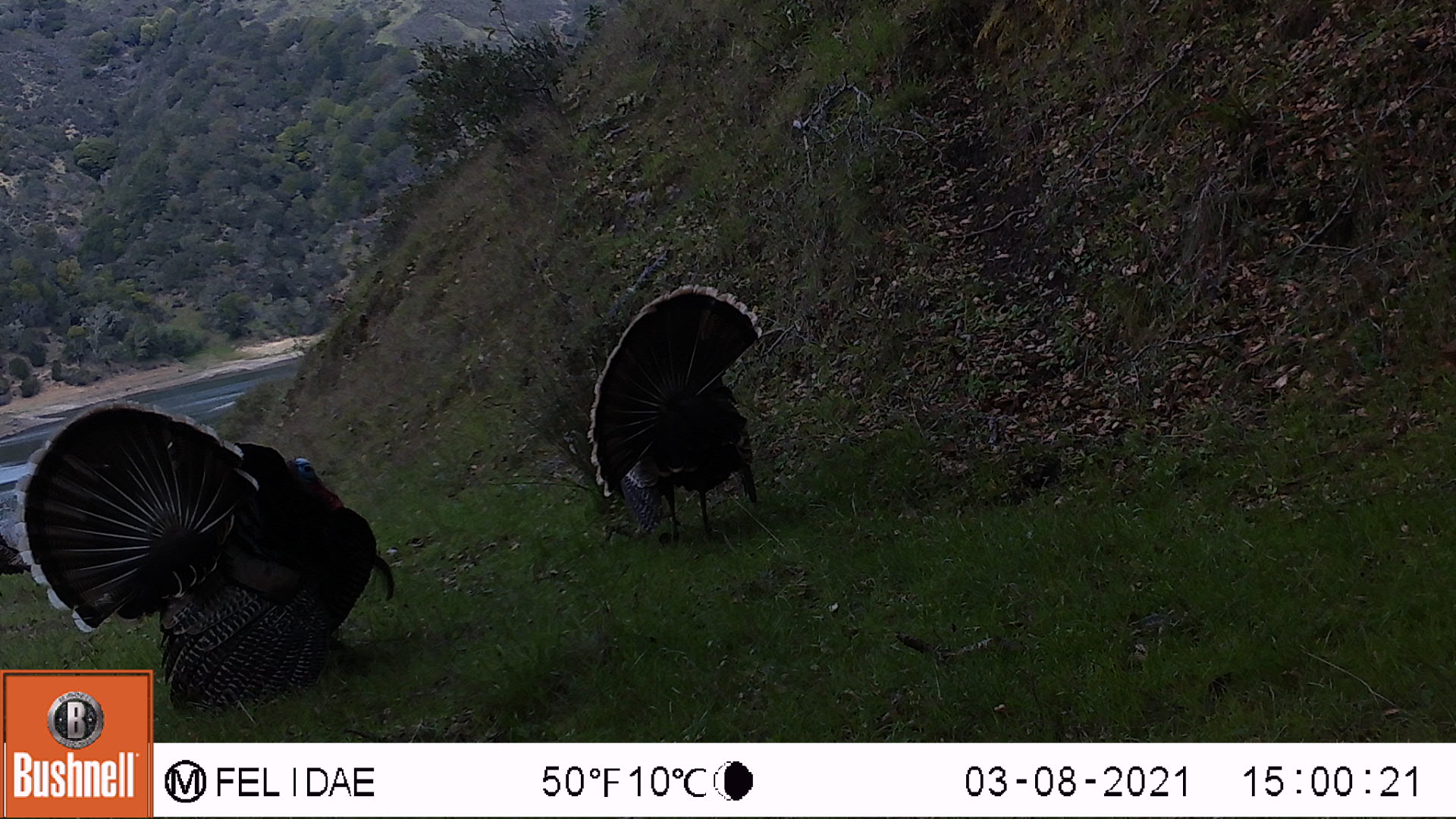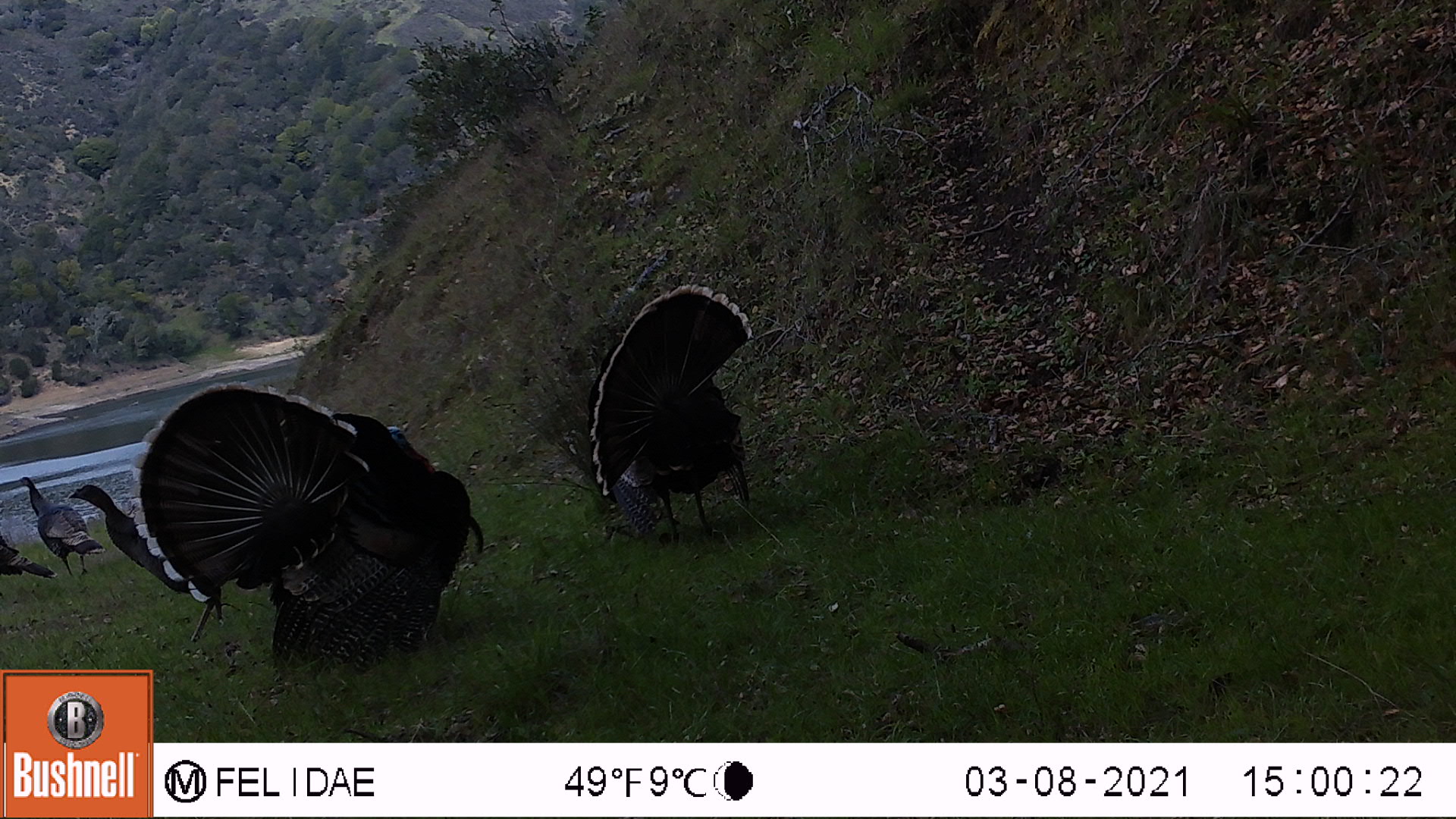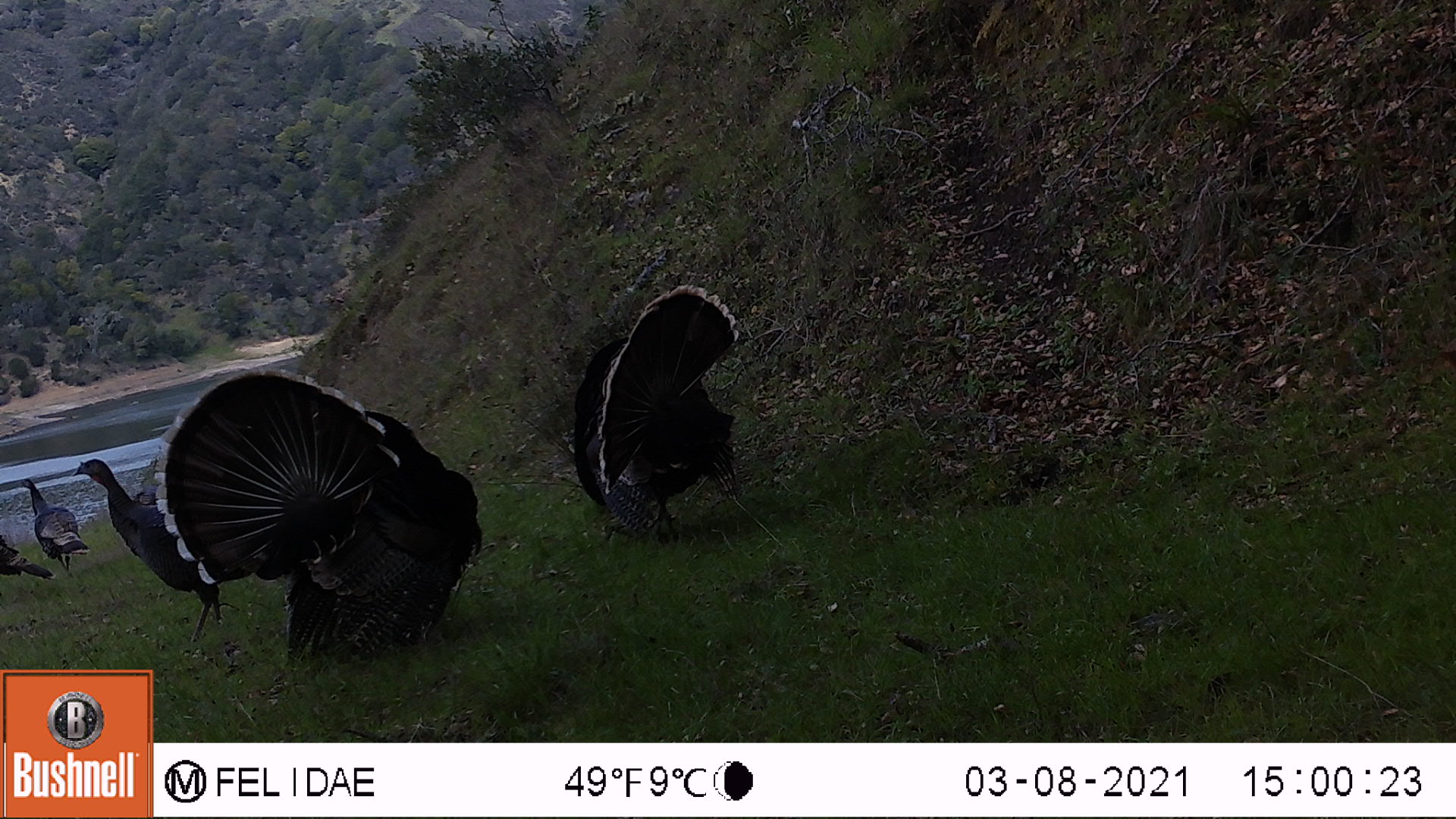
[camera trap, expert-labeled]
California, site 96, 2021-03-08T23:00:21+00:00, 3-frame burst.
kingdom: Animalia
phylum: Chordata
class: Aves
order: Galliformes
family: Phasianidae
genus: Meleagris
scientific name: Meleagris gallopavo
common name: turkey